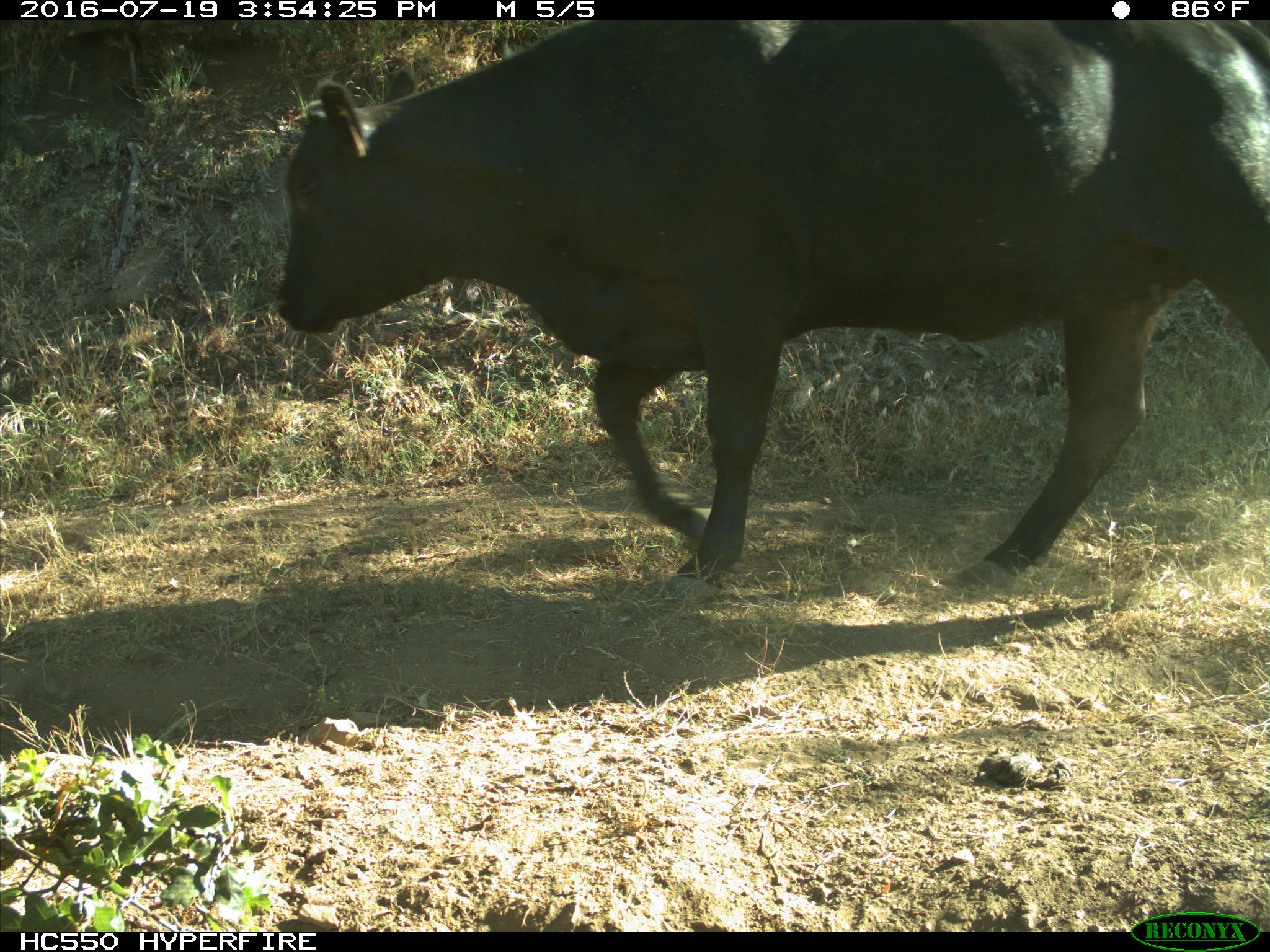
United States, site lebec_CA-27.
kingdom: Animalia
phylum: Chordata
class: Mammalia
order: Artiodactyla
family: Bovidae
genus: Bos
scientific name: Bos taurus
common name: domestic cow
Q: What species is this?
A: Bos taurus (domestic cow).